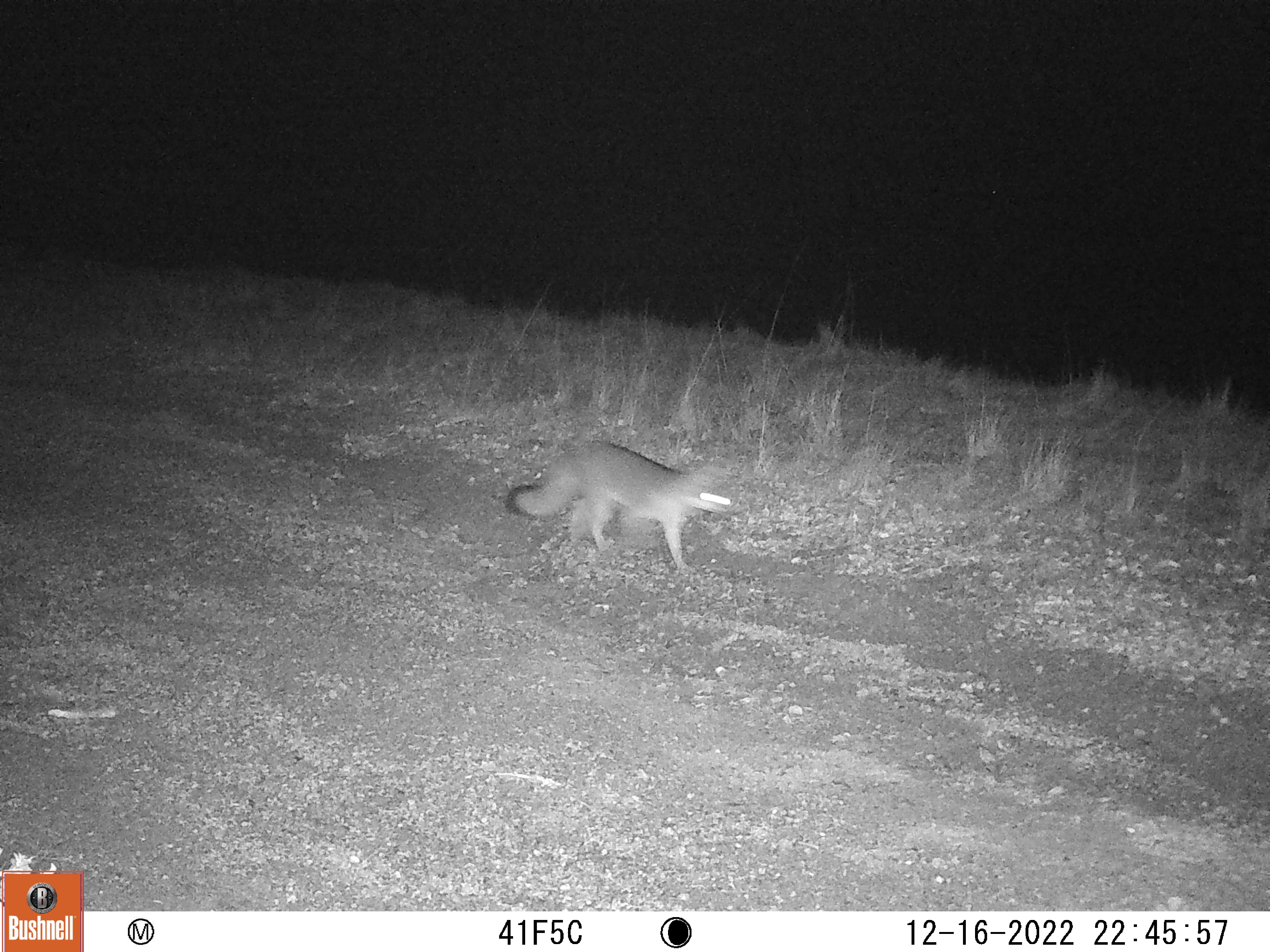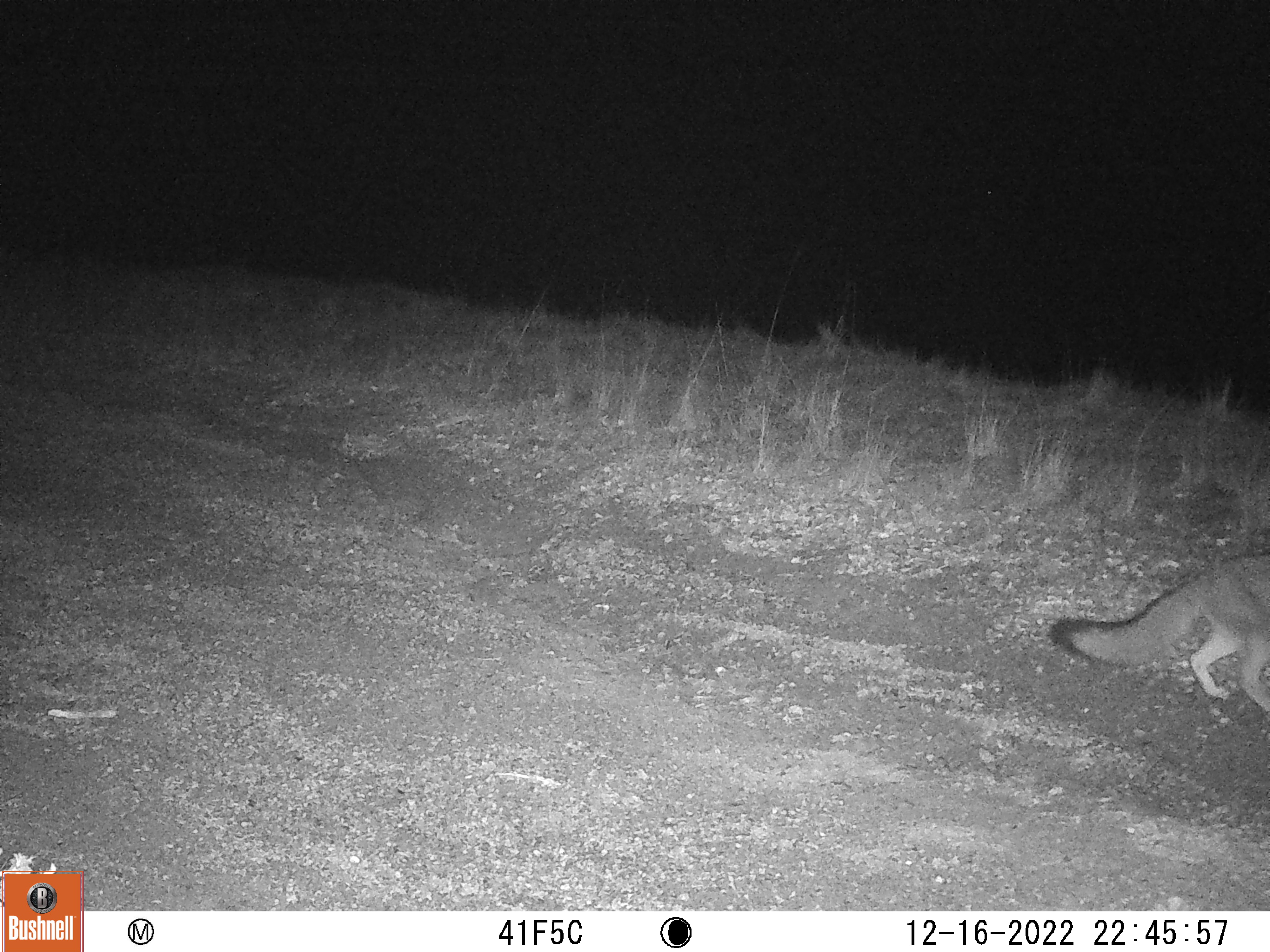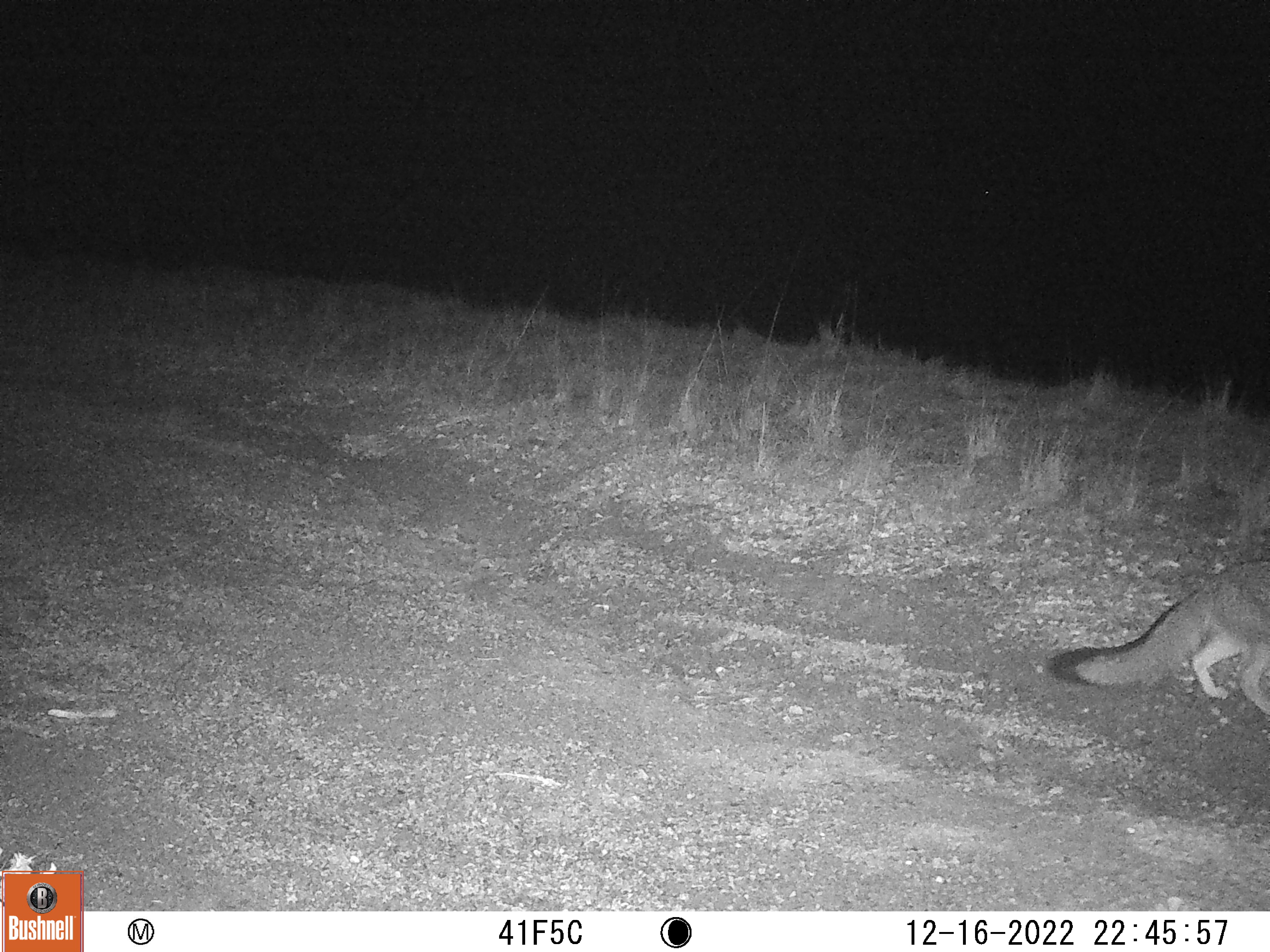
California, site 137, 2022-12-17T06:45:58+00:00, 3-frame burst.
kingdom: Animalia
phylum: Chordata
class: Mammalia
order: Carnivora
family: Canidae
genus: Urocyon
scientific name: Urocyon cinereoargenteus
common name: gray fox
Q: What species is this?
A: Gray fox (Urocyon cinereoargenteus).